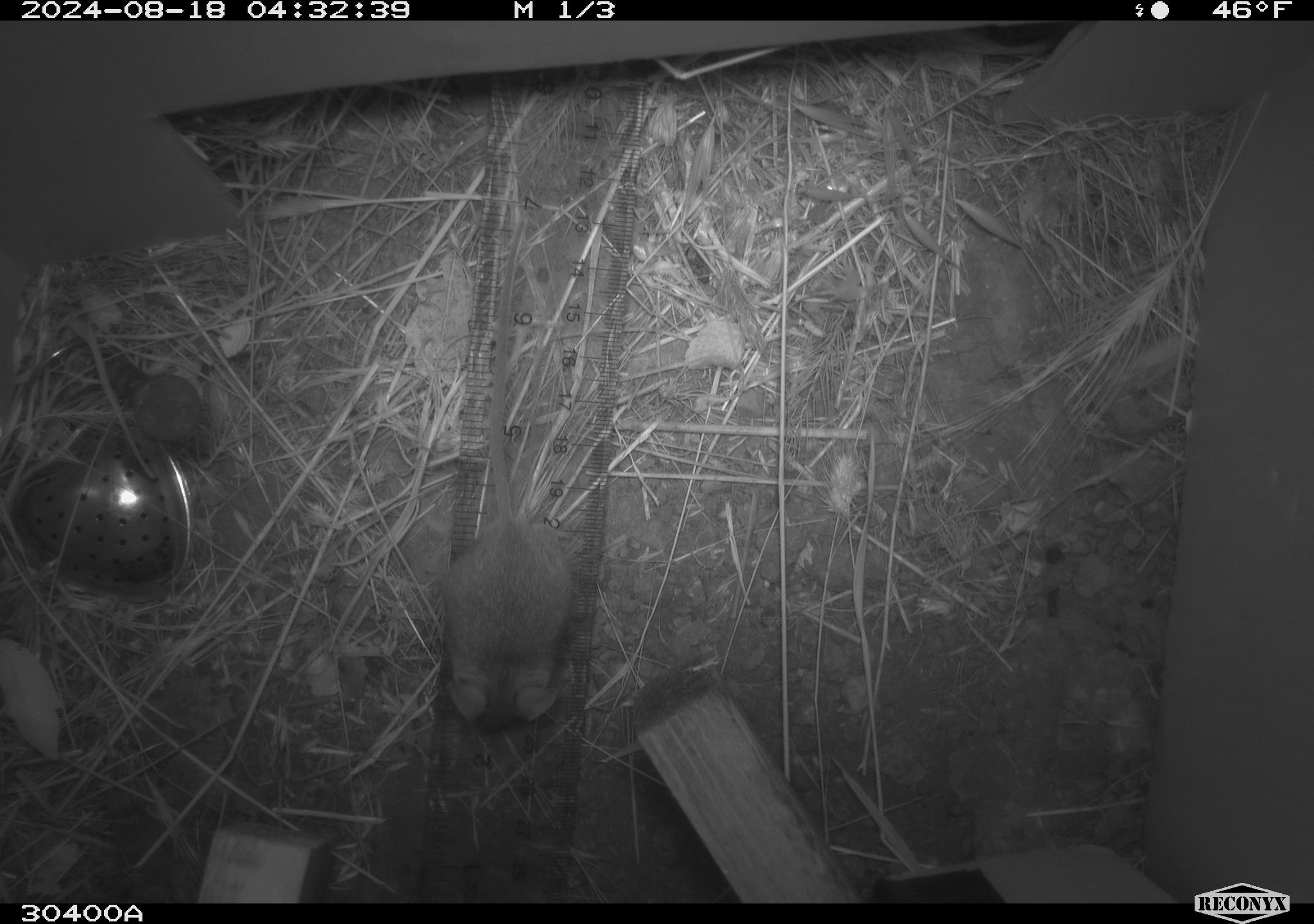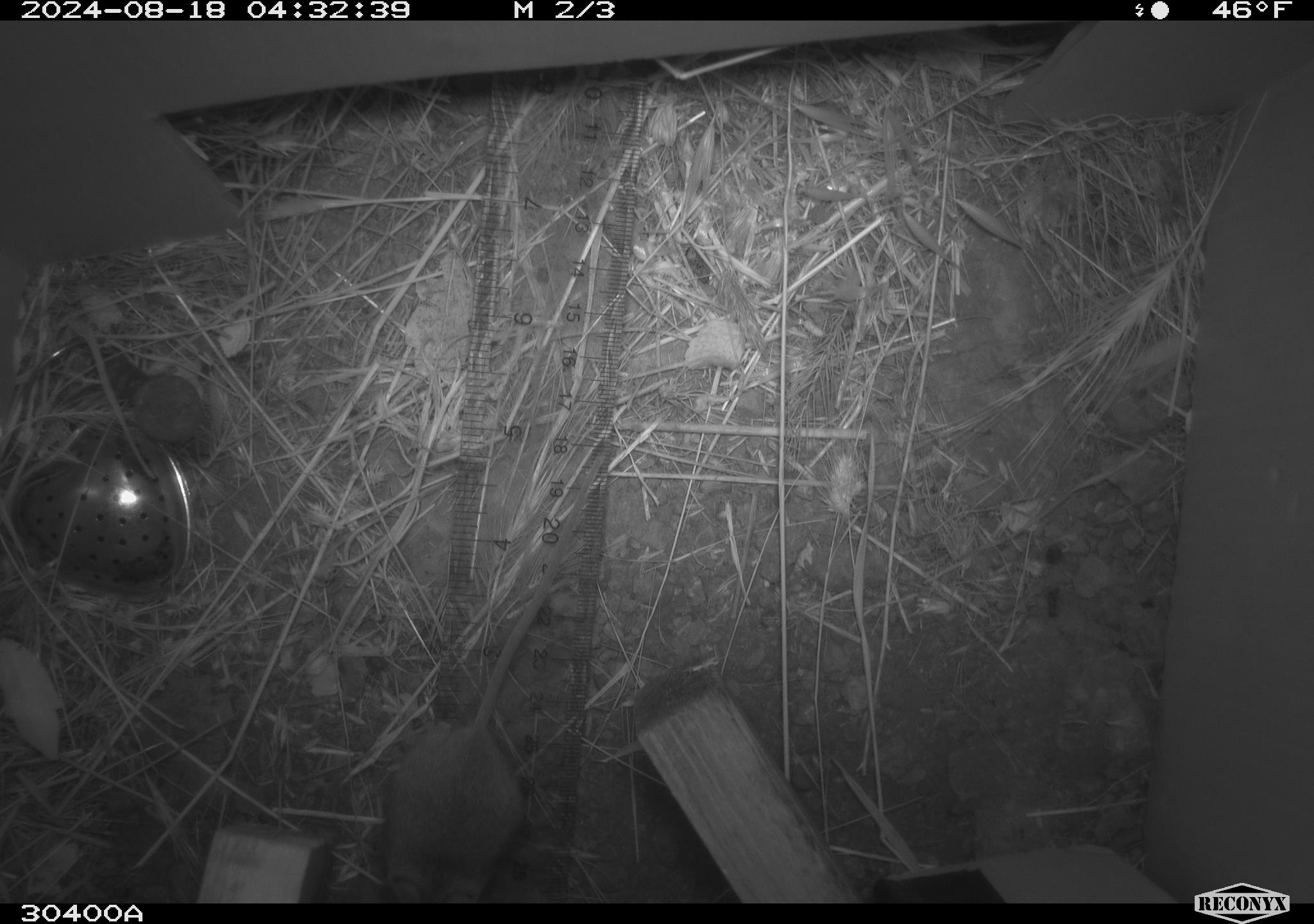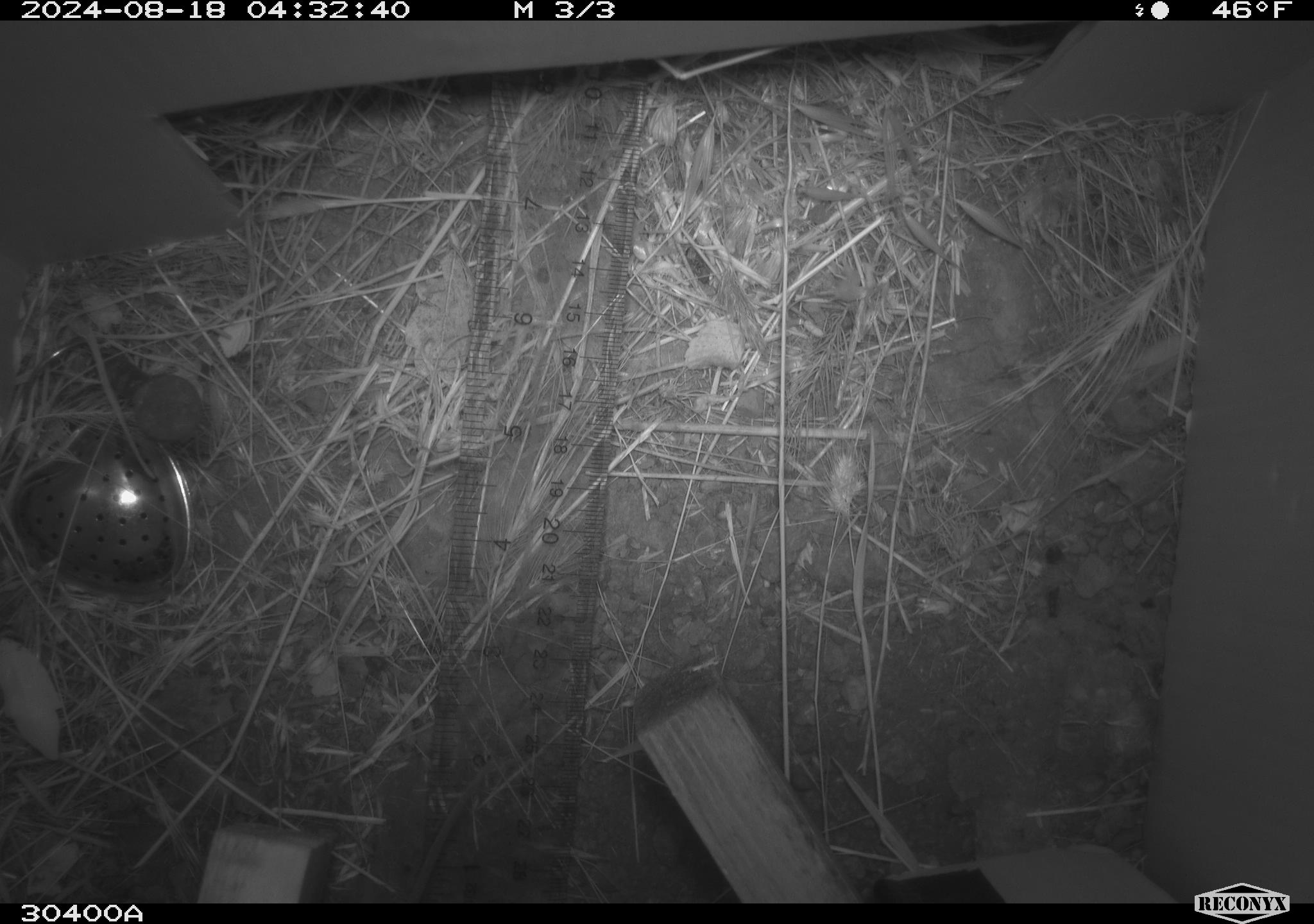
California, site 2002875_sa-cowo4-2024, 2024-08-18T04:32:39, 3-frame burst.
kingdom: Animalia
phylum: Chordata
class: Mammalia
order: Rodentia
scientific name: Rodentia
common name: mouse species